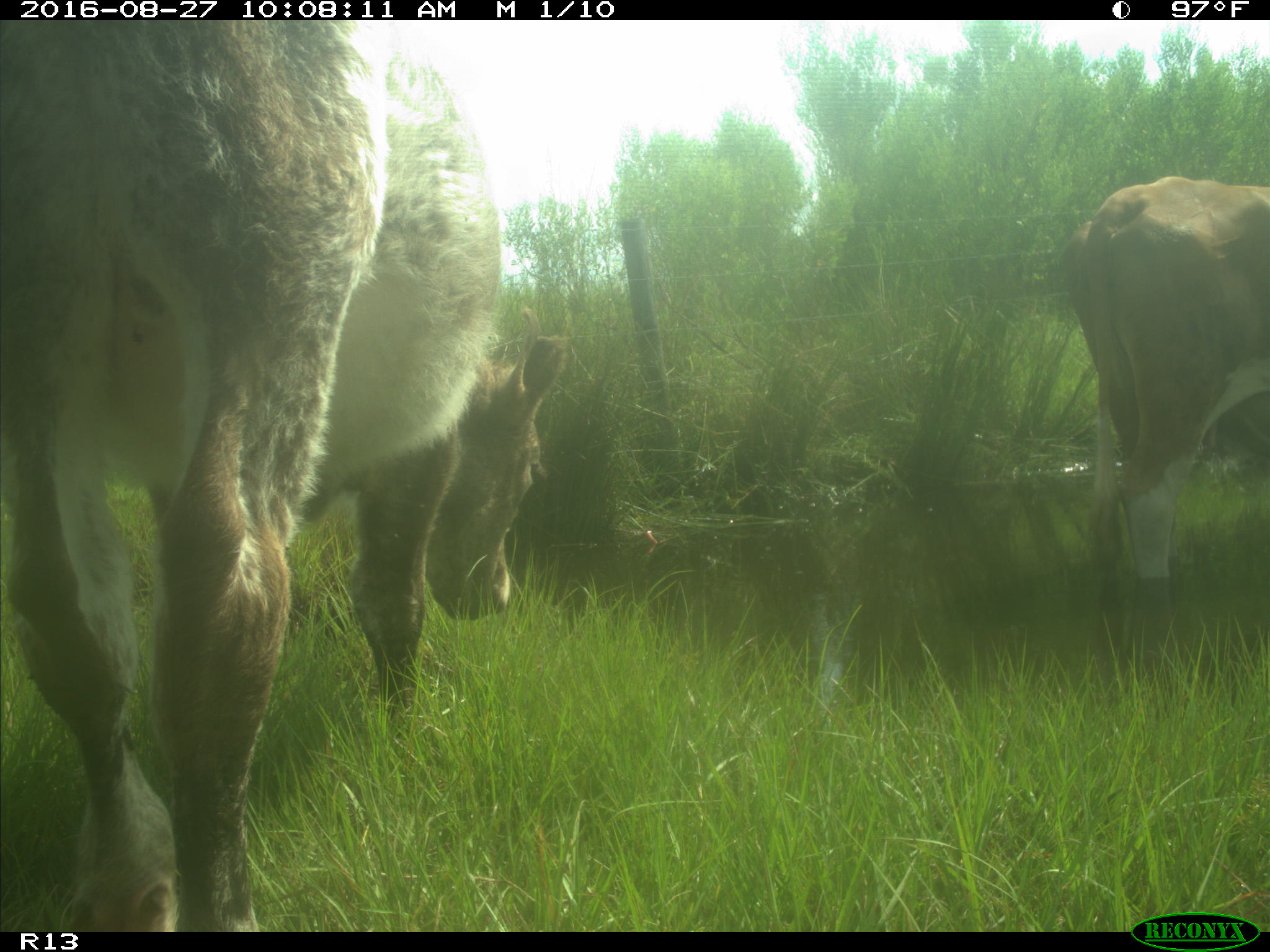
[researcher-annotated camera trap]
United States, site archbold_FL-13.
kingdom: Animalia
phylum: Chordata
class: Mammalia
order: Artiodactyla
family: Bovidae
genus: Bos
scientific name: Bos taurus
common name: domestic cow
Bos taurus (domestic cow).